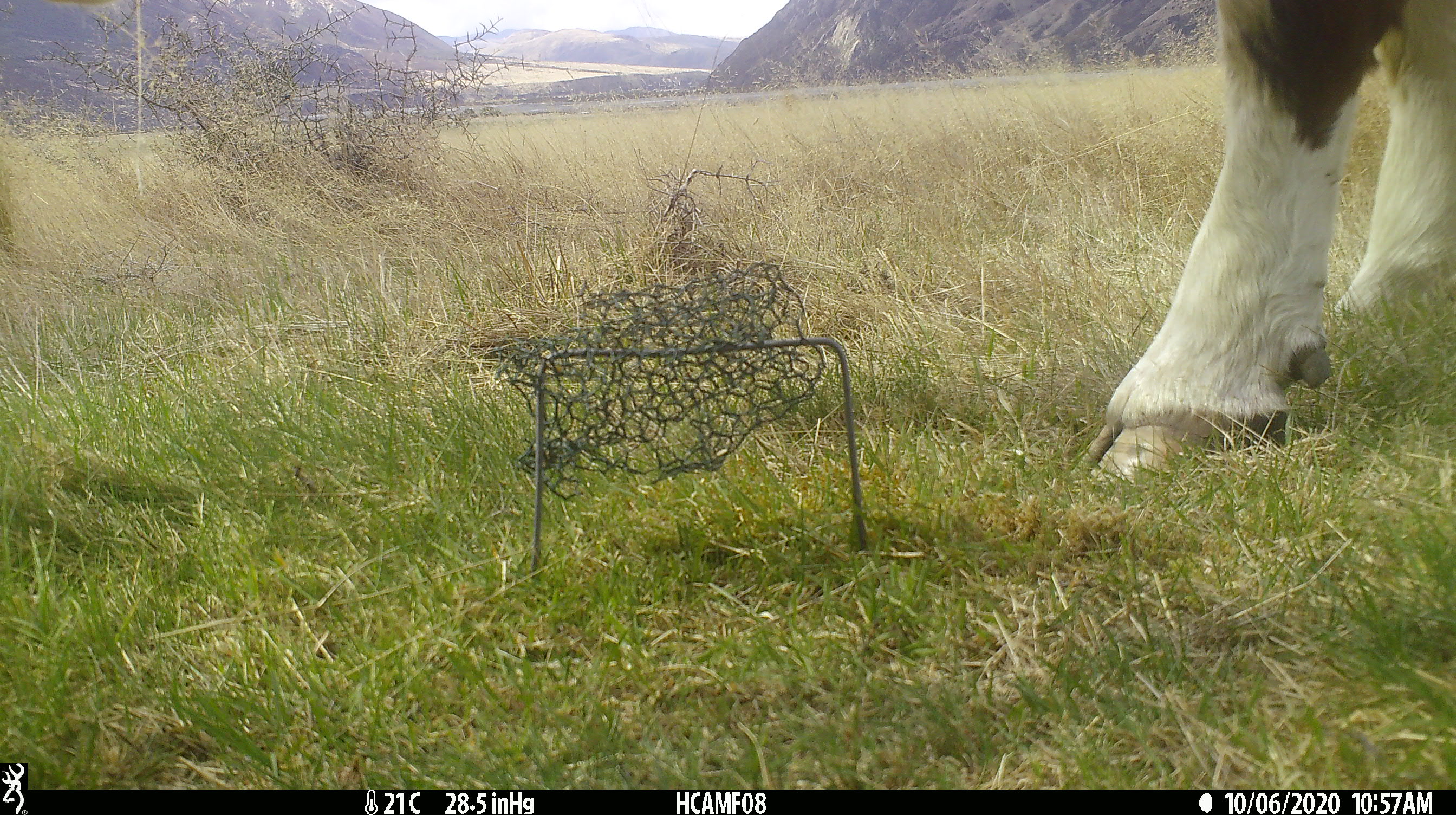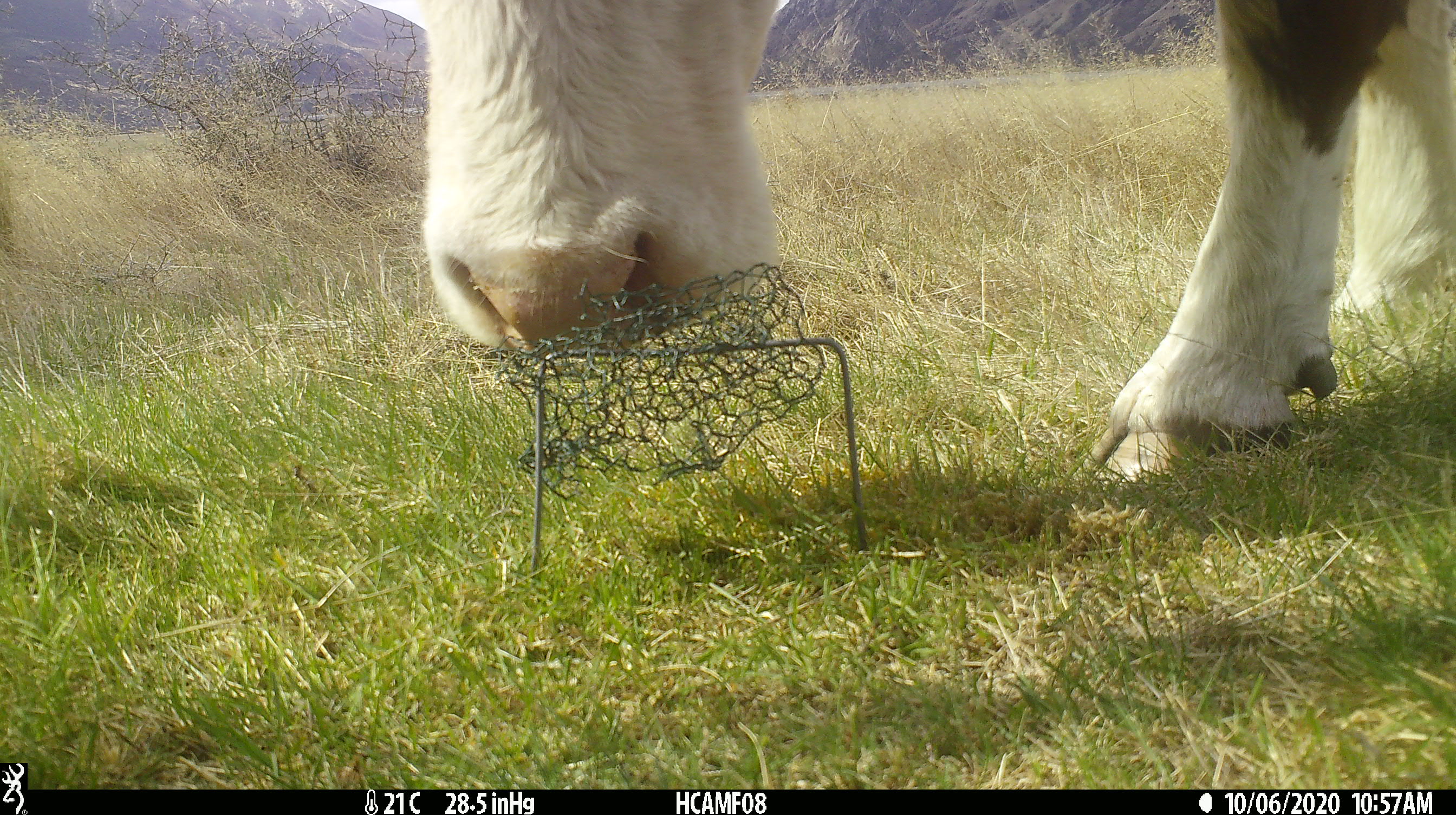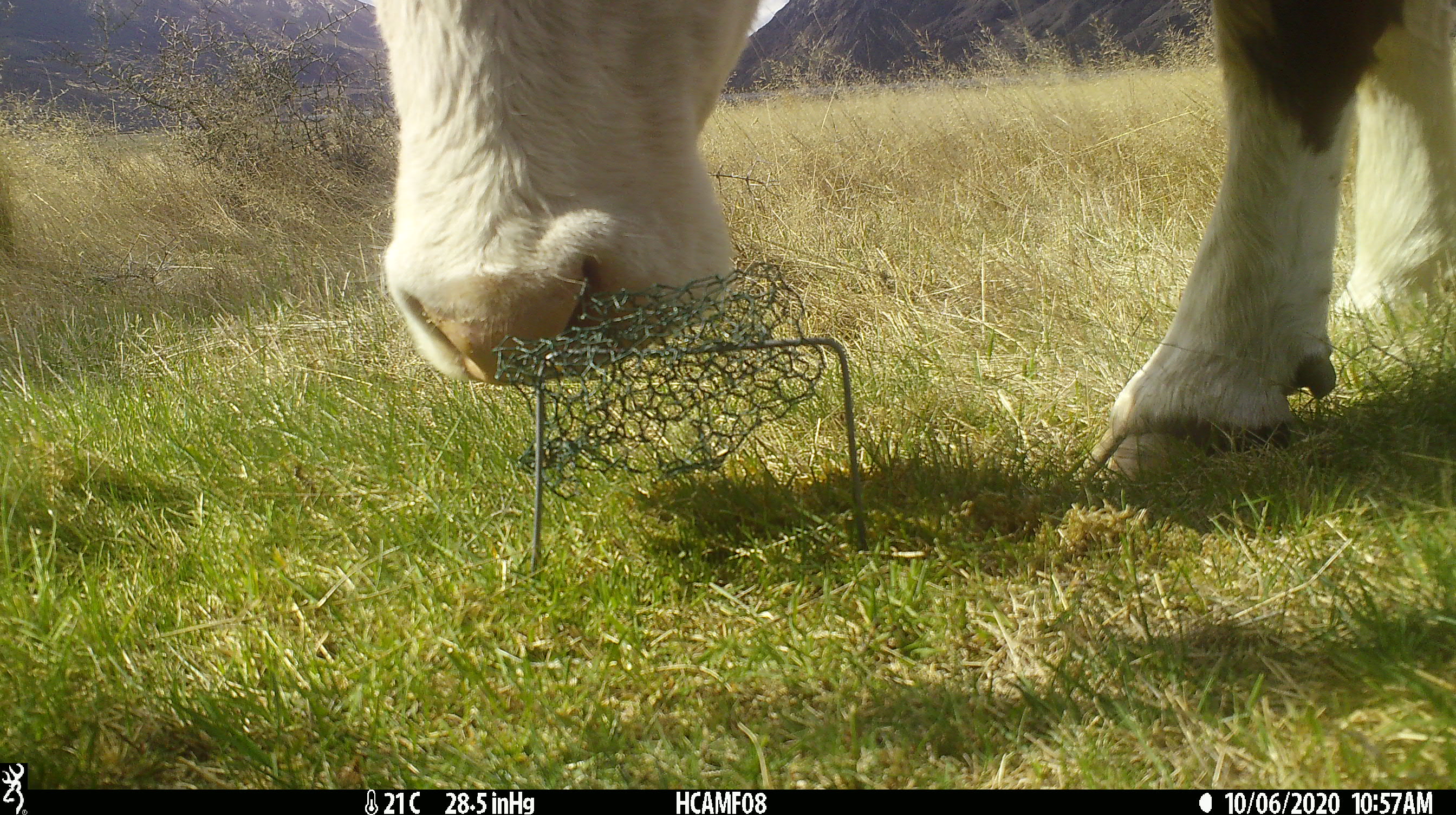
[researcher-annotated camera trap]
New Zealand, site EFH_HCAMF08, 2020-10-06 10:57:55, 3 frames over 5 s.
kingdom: Animalia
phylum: Chordata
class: Mammalia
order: Artiodactyla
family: Bovidae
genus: Bos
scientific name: Bos taurus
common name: domestic cow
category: cow